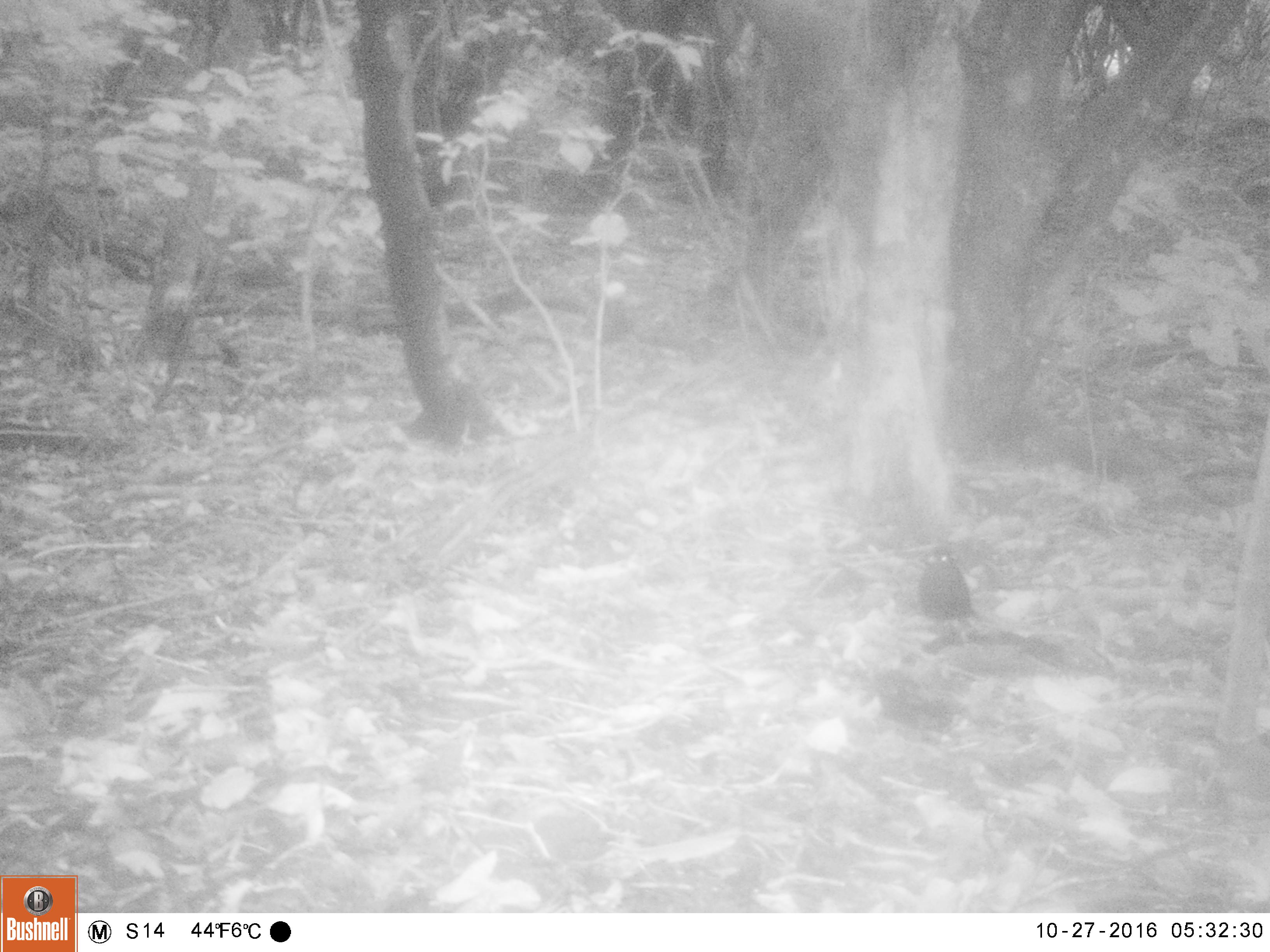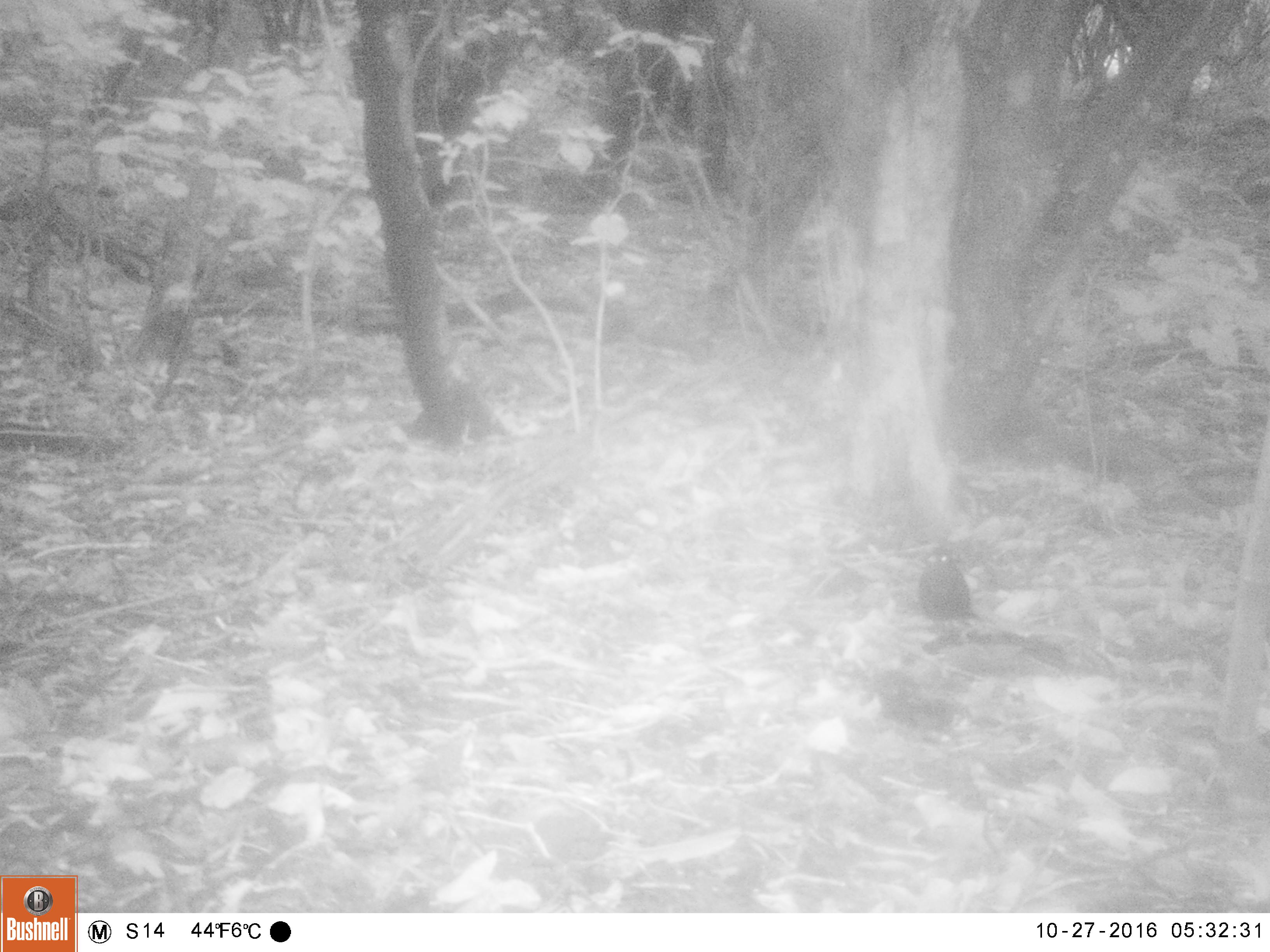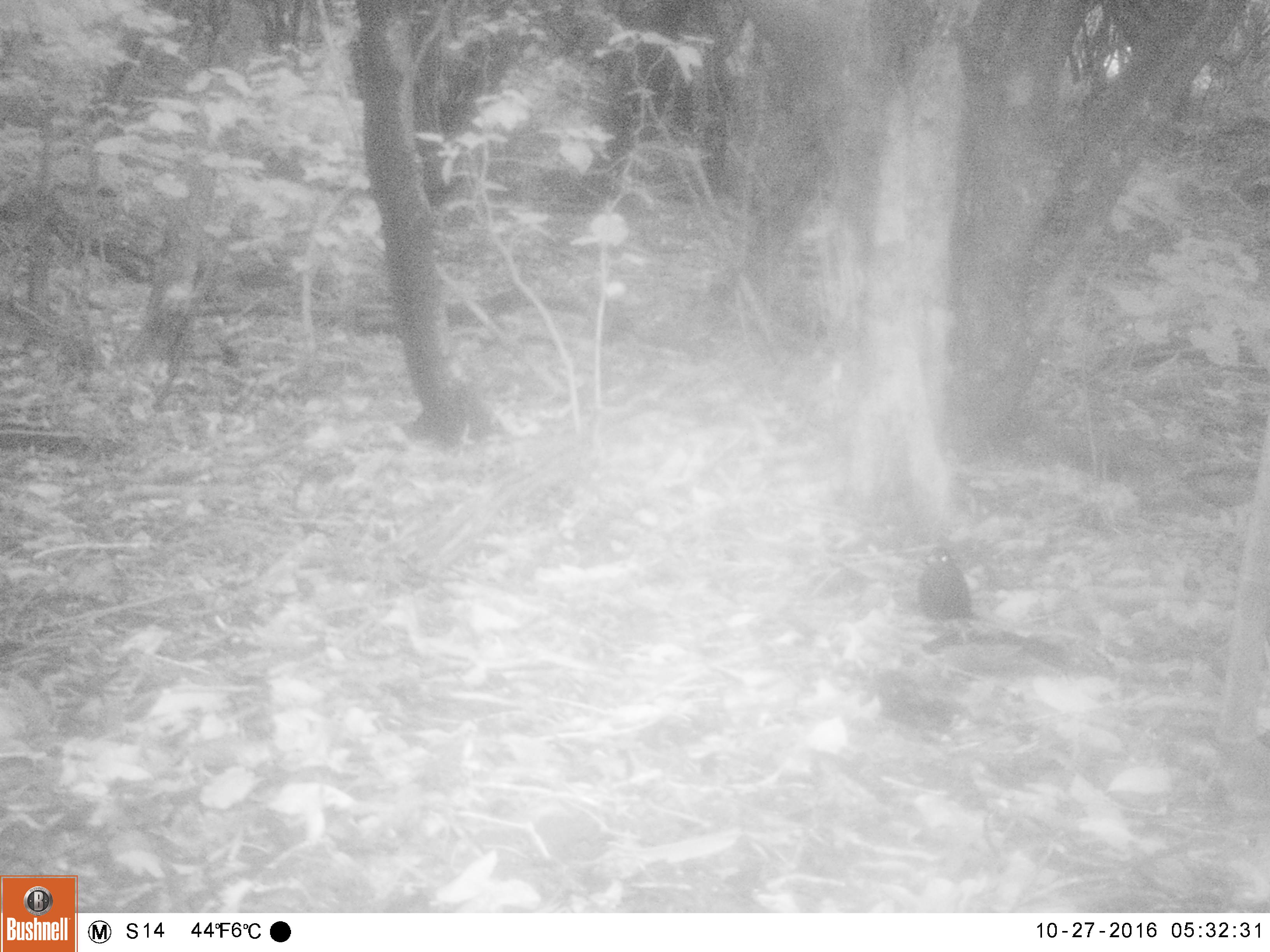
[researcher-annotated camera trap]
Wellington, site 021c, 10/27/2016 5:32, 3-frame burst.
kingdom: Animalia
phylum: Chordata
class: Aves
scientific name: Aves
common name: bird